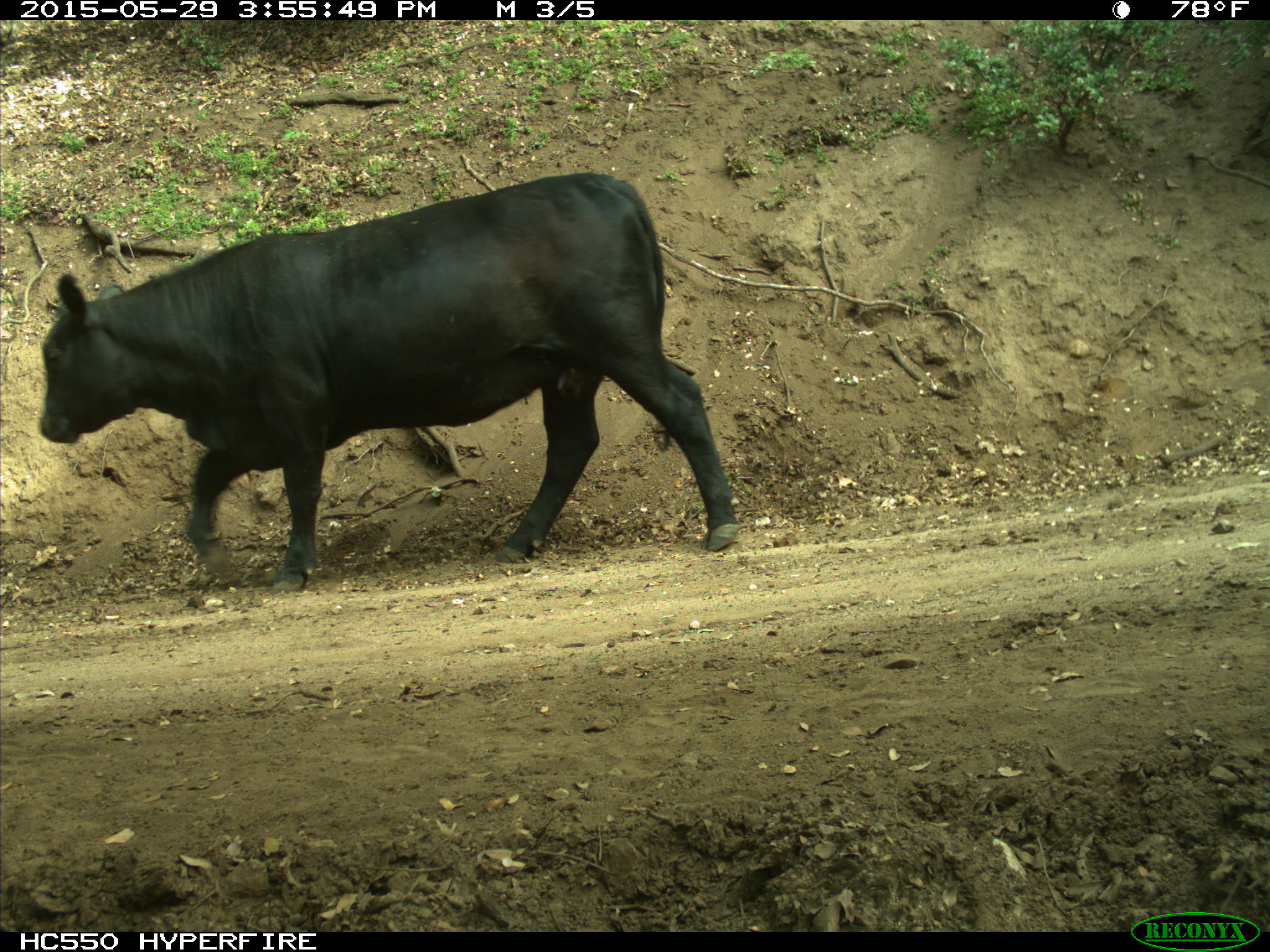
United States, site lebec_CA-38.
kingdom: Animalia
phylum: Chordata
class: Mammalia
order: Artiodactyla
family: Bovidae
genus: Bos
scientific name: Bos taurus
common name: domestic cow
Bos taurus (domestic cow).